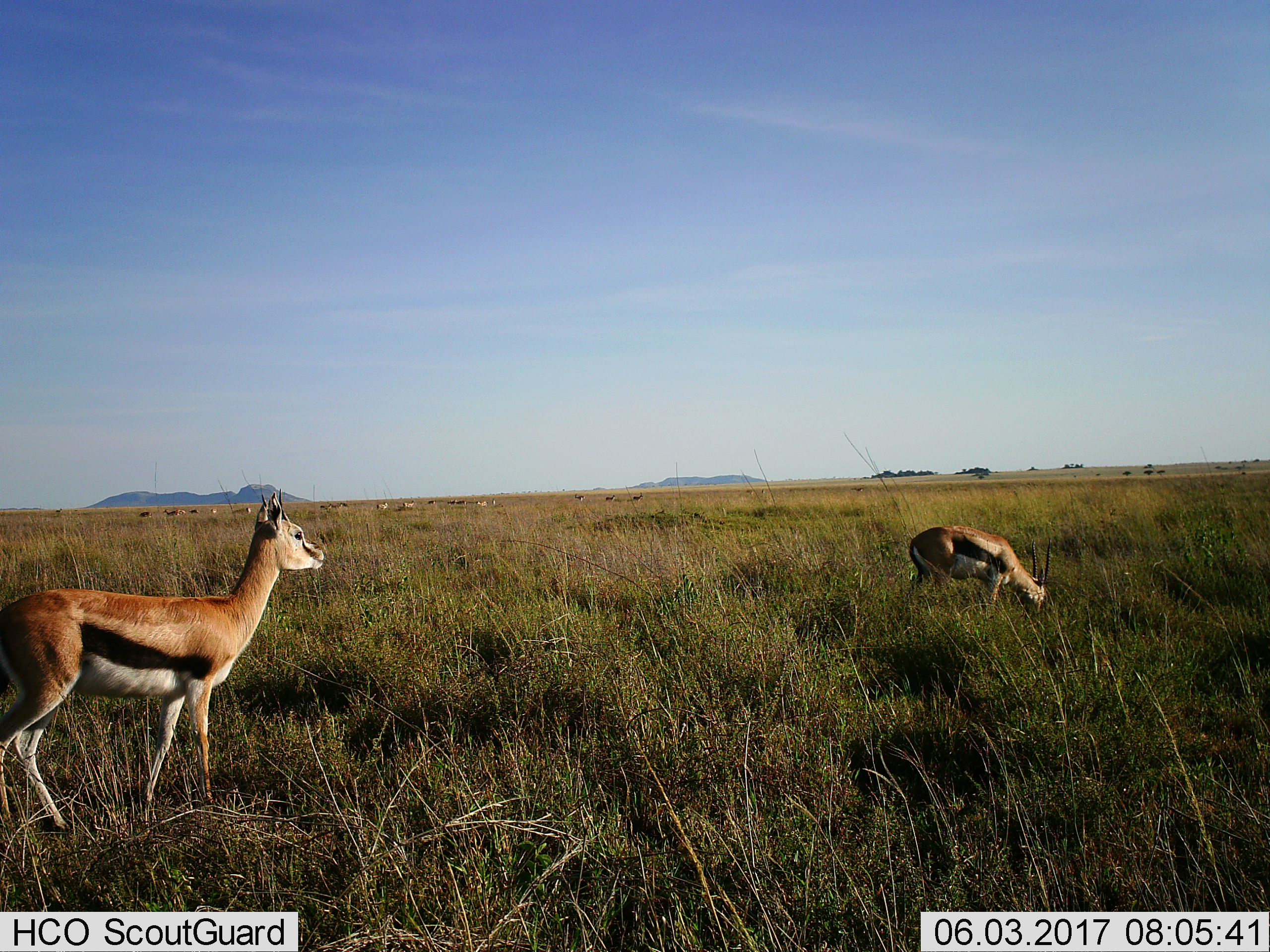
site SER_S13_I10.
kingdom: Animalia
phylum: Chordata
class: Mammalia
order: Artiodactyla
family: Bovidae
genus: Eudorcas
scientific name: Eudorcas thomsonii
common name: thomson's gazelle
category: gazellethomsons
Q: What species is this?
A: Gazellethomsons (thomson's gazelle) (Eudorcas thomsonii).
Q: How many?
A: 2.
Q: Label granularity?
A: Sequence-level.